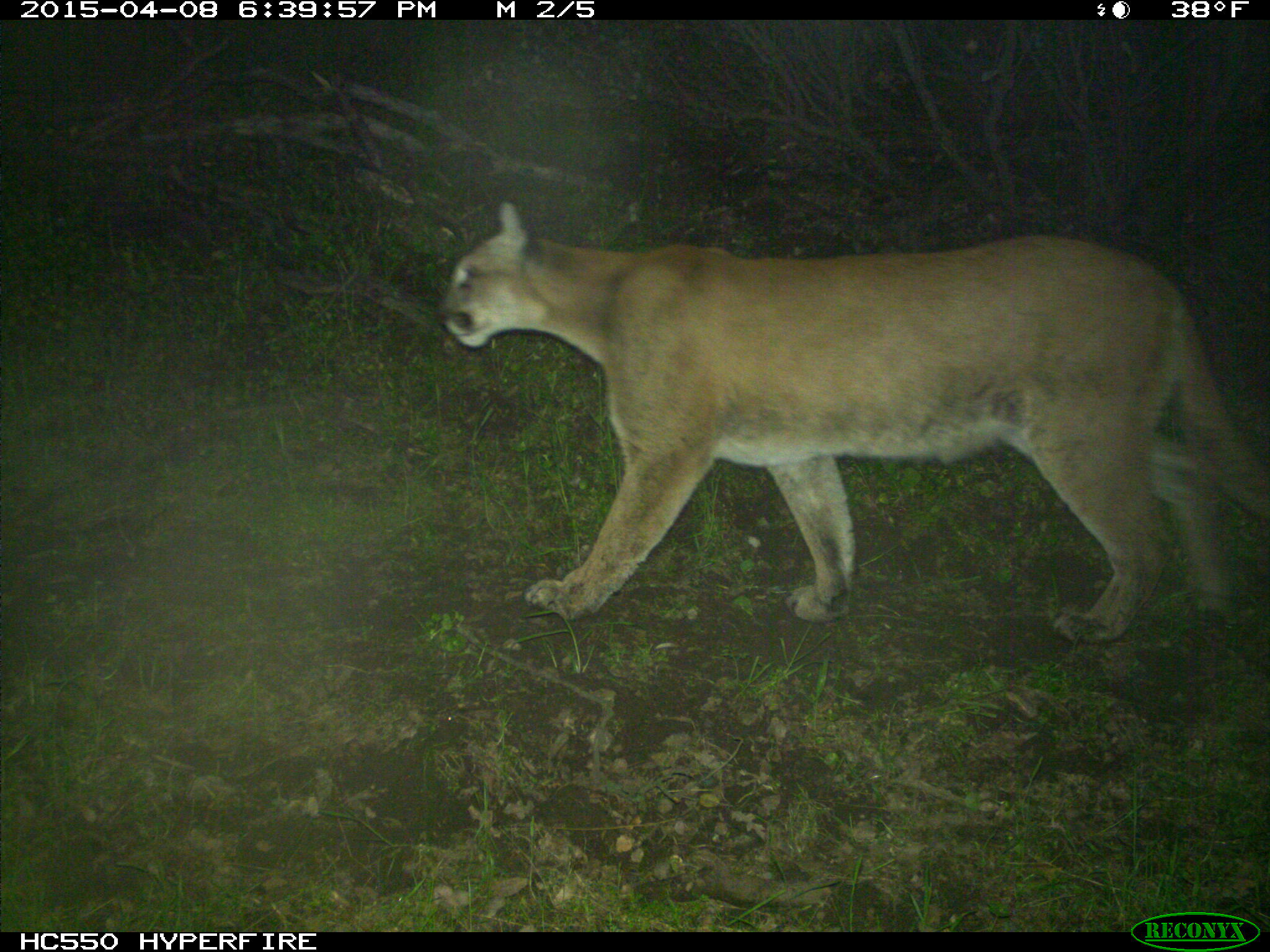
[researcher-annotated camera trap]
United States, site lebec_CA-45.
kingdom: Animalia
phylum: Chordata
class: Mammalia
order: Carnivora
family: Felidae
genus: Puma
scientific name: Puma concolor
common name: mountain lion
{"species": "Puma concolor (mountain lion)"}